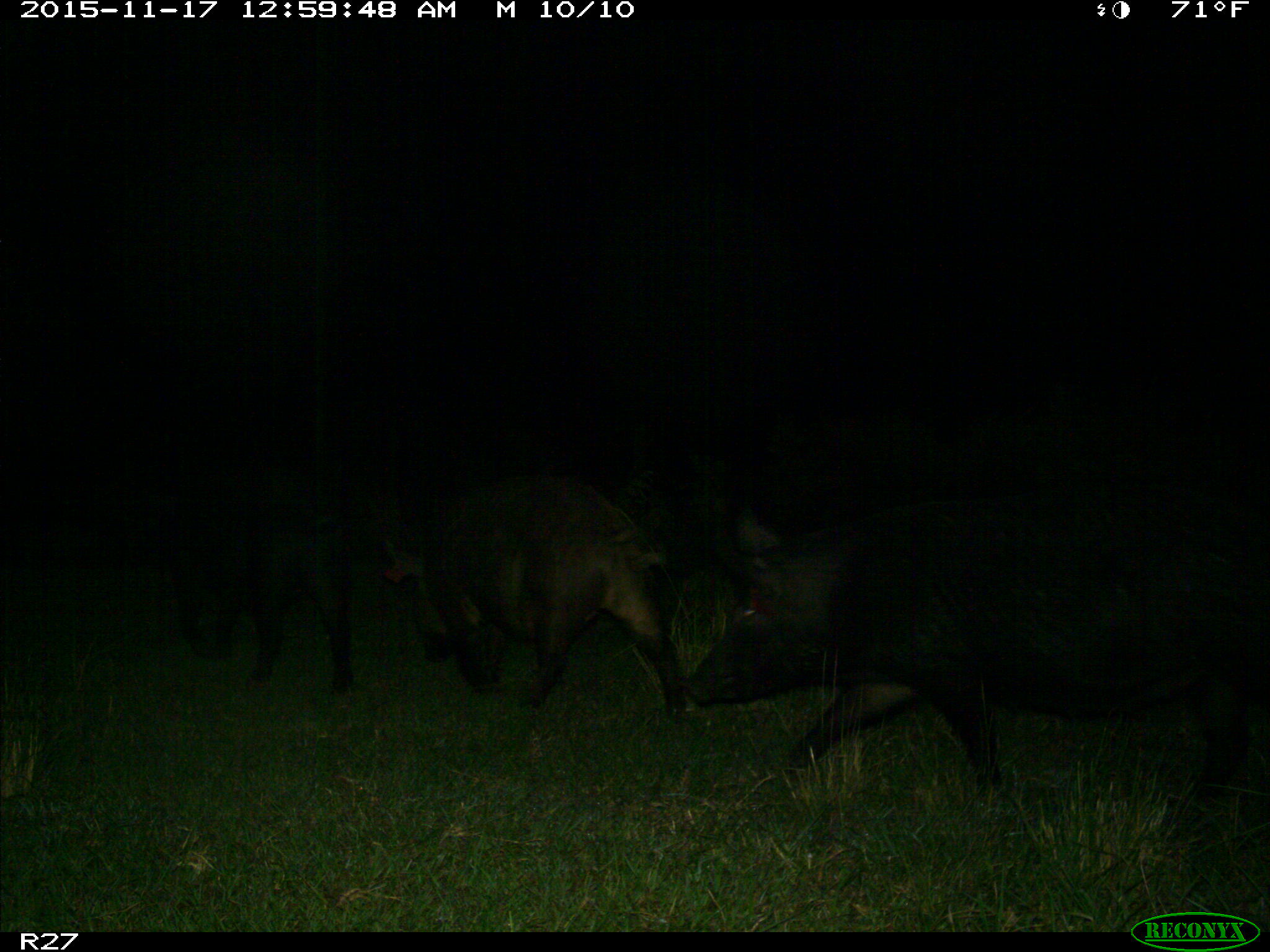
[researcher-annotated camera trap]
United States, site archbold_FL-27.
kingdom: Animalia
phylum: Chordata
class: Mammalia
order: Artiodactyla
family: Suidae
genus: Sus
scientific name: Sus scrofa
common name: wild boar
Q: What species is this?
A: Sus scrofa (wild boar).